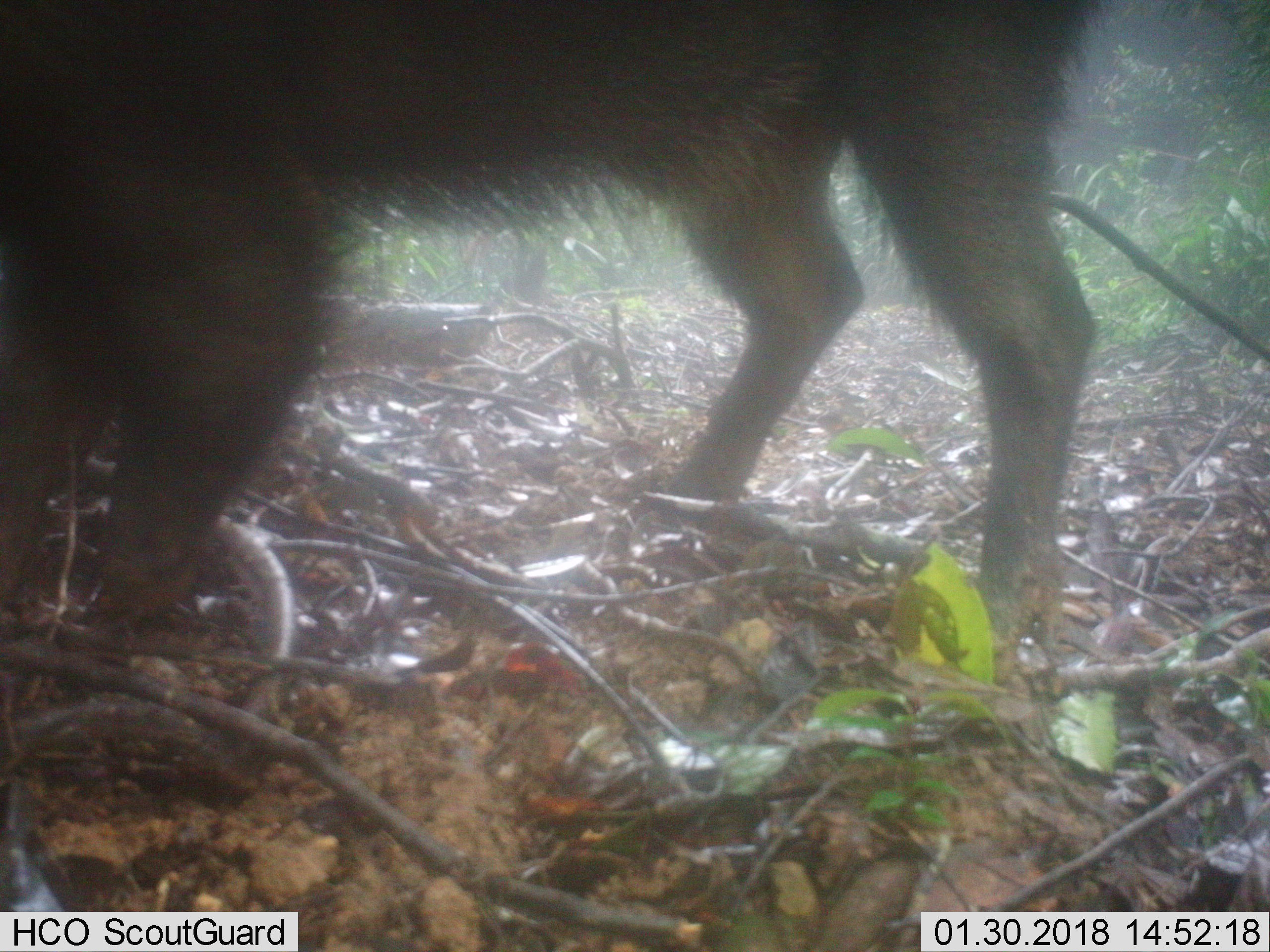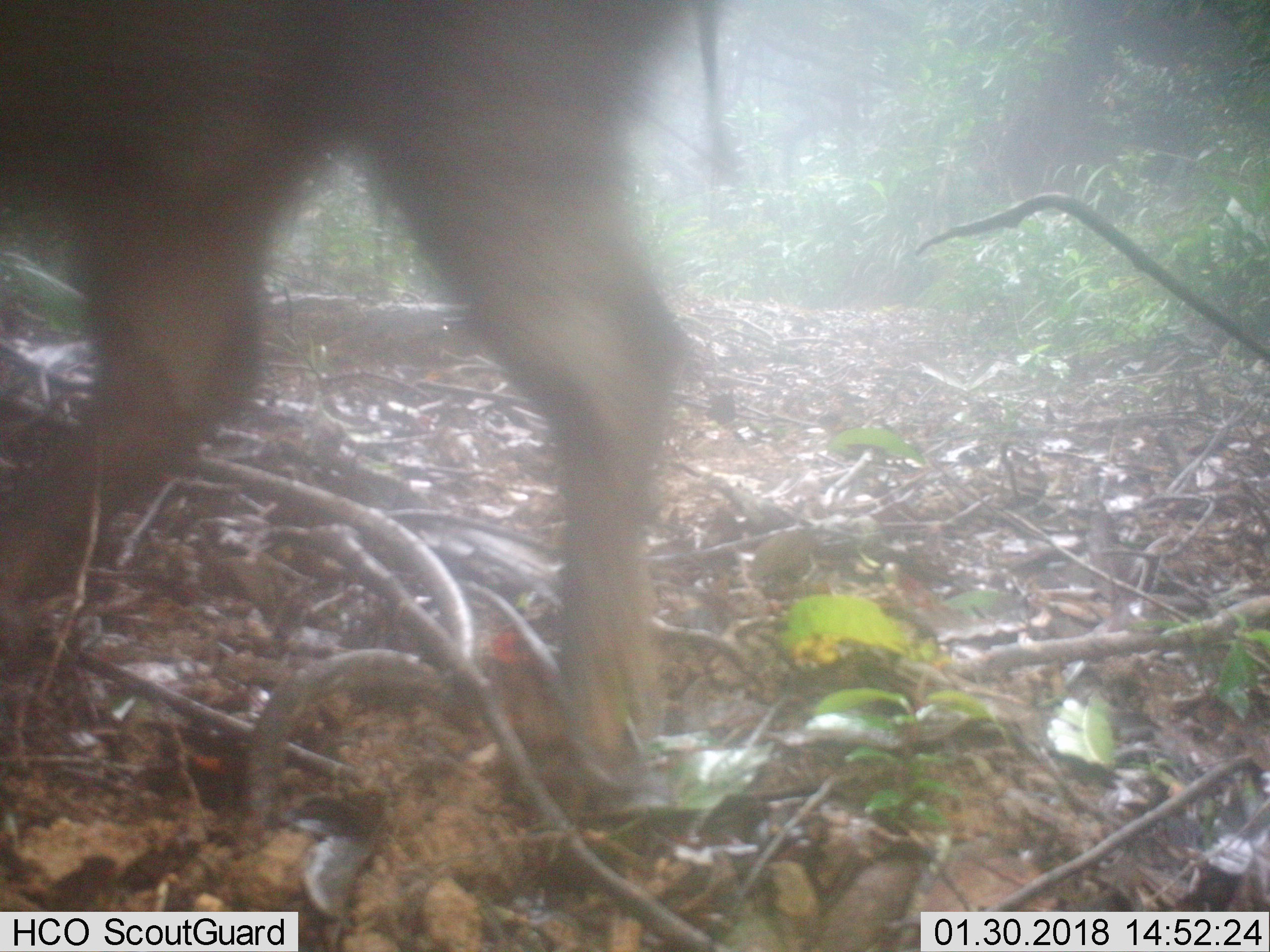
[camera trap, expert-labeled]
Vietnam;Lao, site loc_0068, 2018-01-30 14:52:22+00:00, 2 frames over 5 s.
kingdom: Animalia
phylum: Chordata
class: Mammalia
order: Artiodactyla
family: Suidae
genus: Sus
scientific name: Sus scrofa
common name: eurasian wild pig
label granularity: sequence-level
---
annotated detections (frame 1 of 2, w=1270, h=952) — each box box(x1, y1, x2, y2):
eurasian wild pig: box(0, 0, 1270, 673)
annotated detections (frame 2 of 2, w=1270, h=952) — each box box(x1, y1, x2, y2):
eurasian wild pig: box(0, 0, 1270, 803)